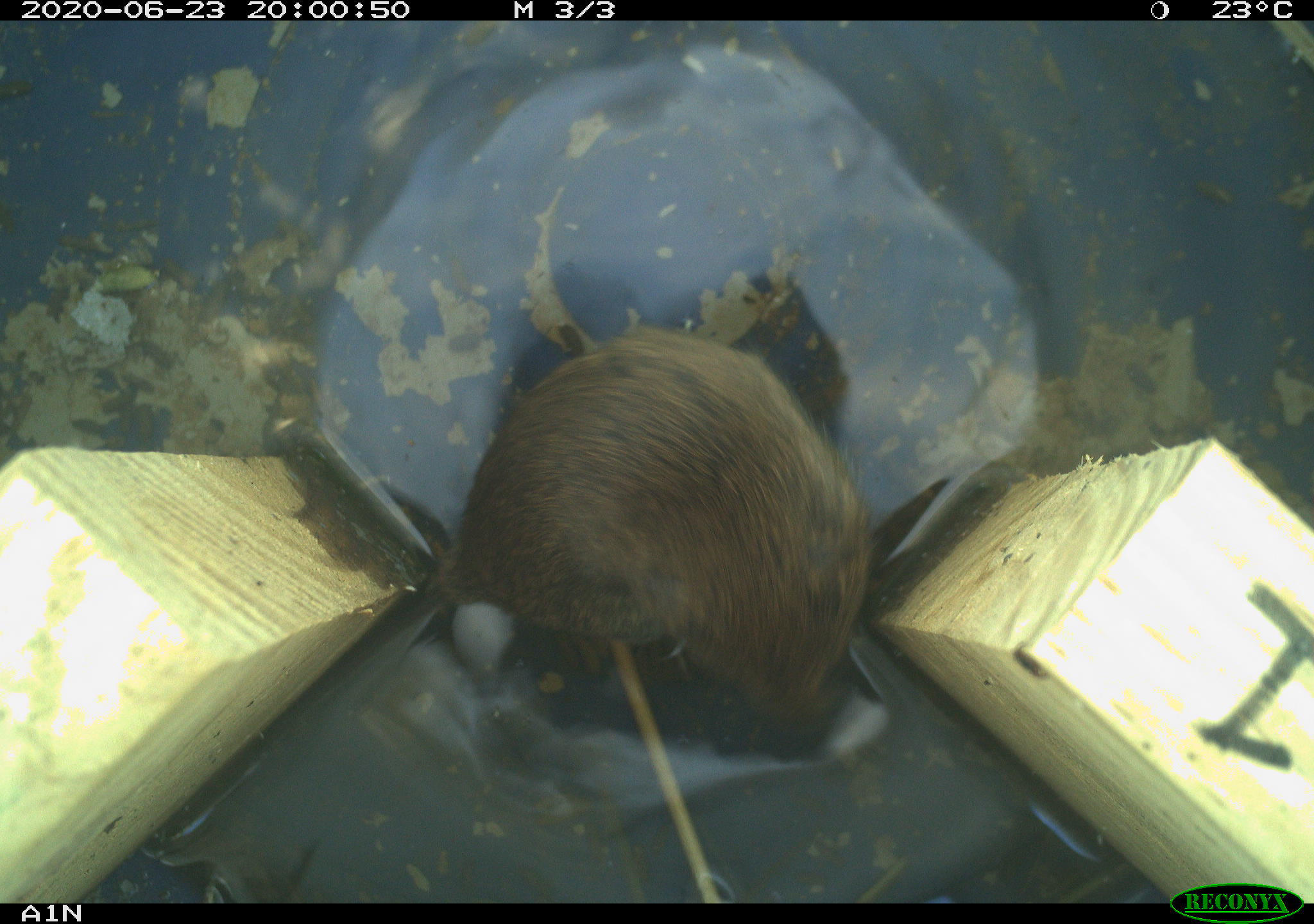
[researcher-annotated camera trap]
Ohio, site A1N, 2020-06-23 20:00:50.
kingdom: Animalia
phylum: Chordata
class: Mammalia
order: Rodentia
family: Cricetidae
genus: Microtus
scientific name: Microtus pennsylvanicus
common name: meadow vole